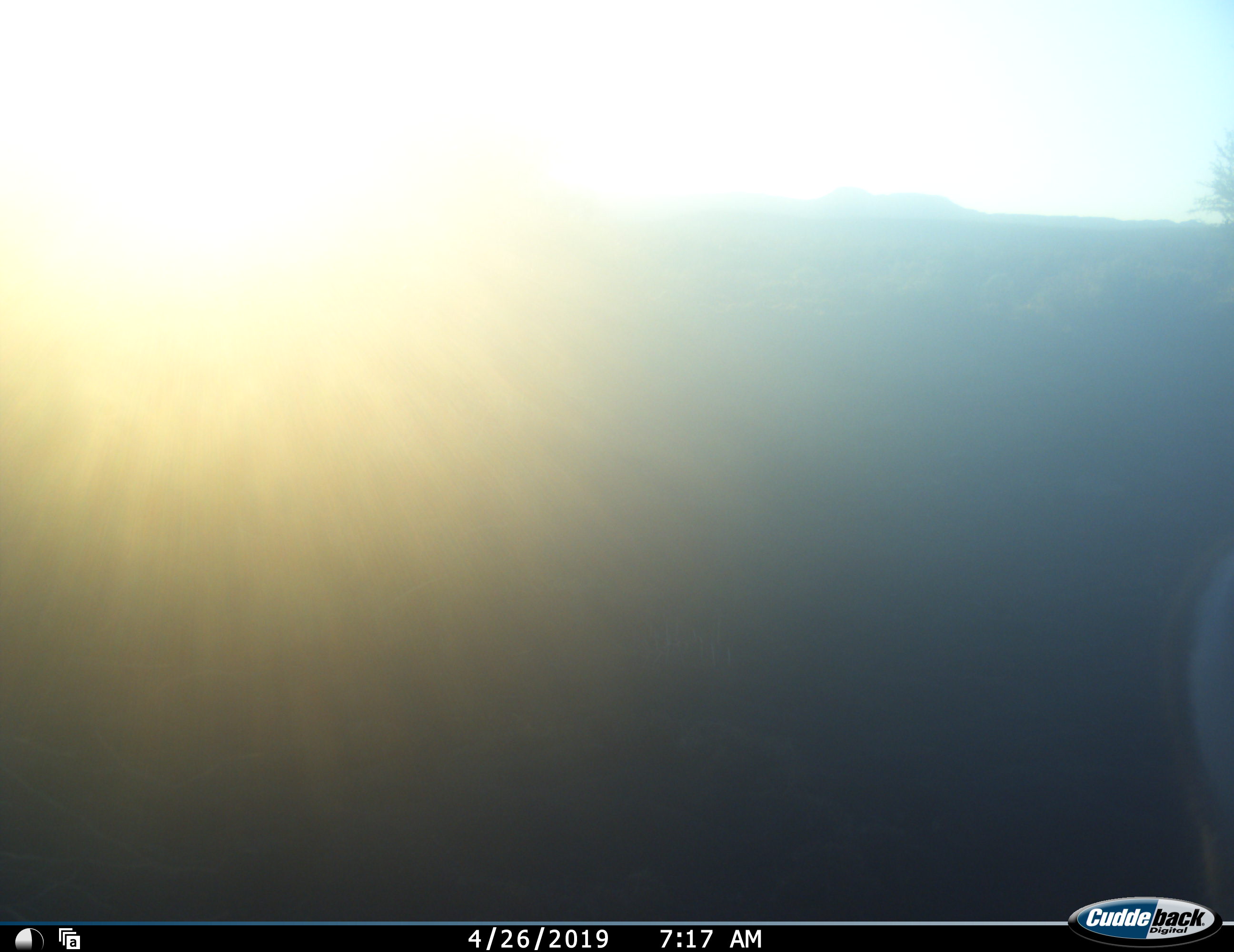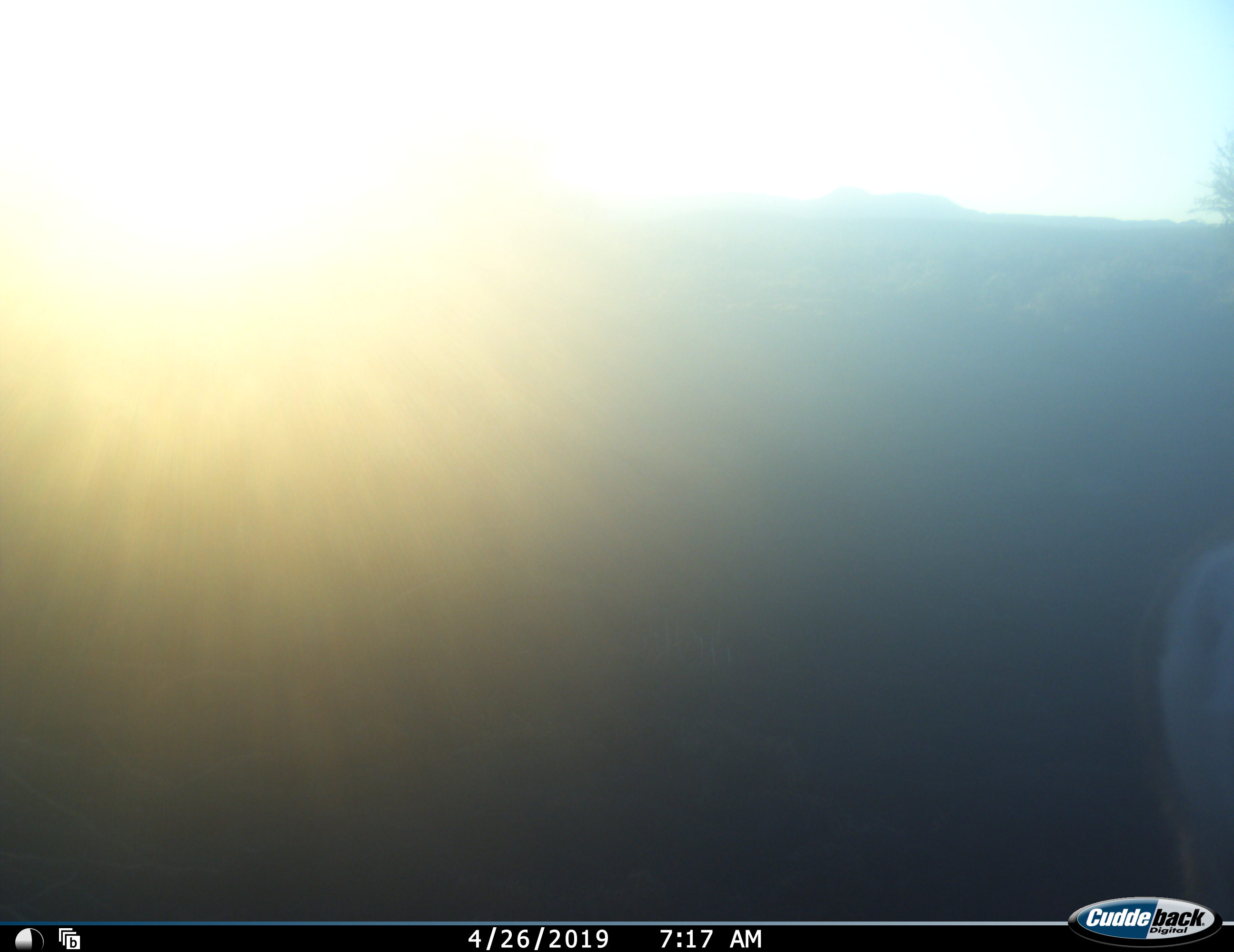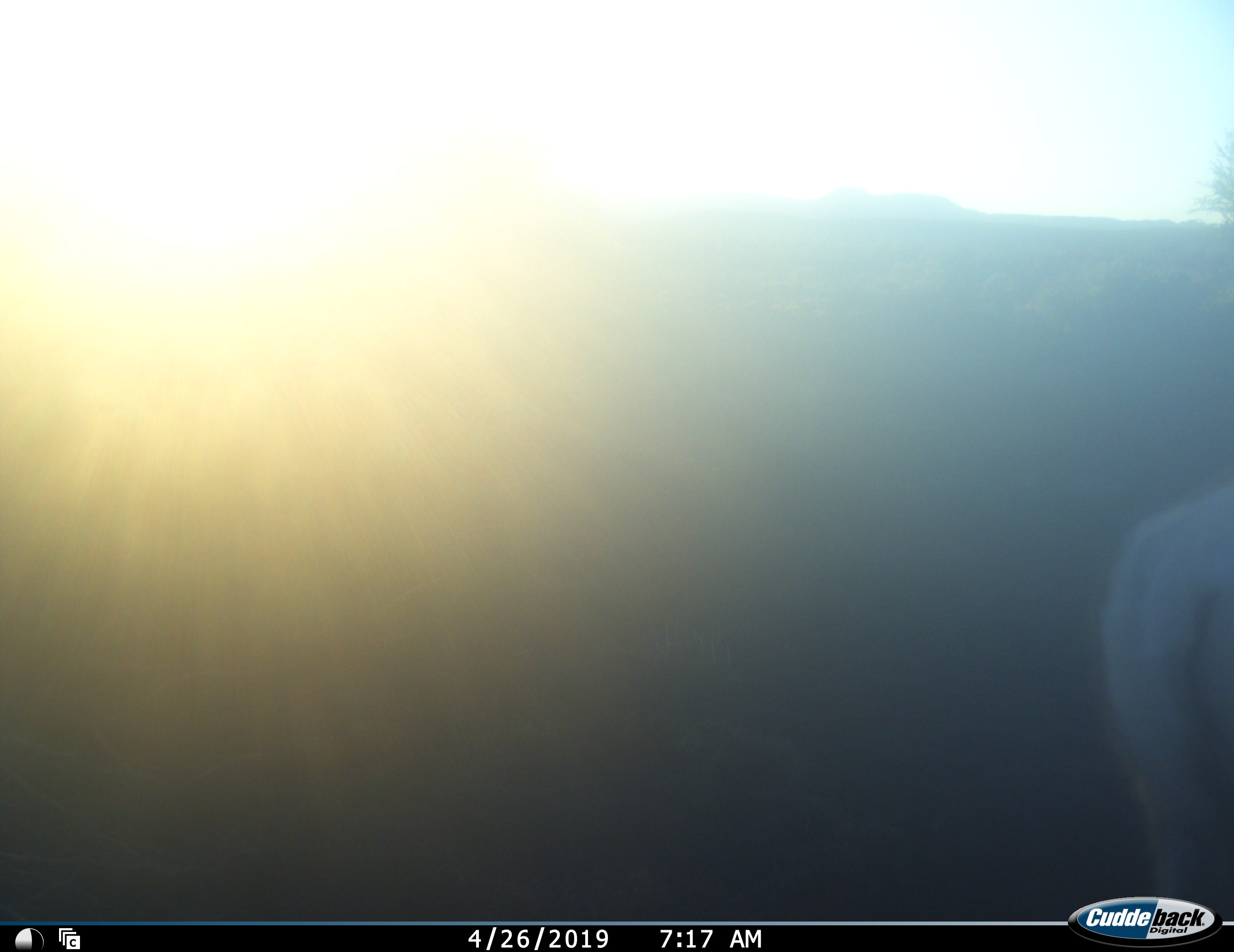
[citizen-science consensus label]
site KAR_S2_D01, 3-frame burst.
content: unidentified animal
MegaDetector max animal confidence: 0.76